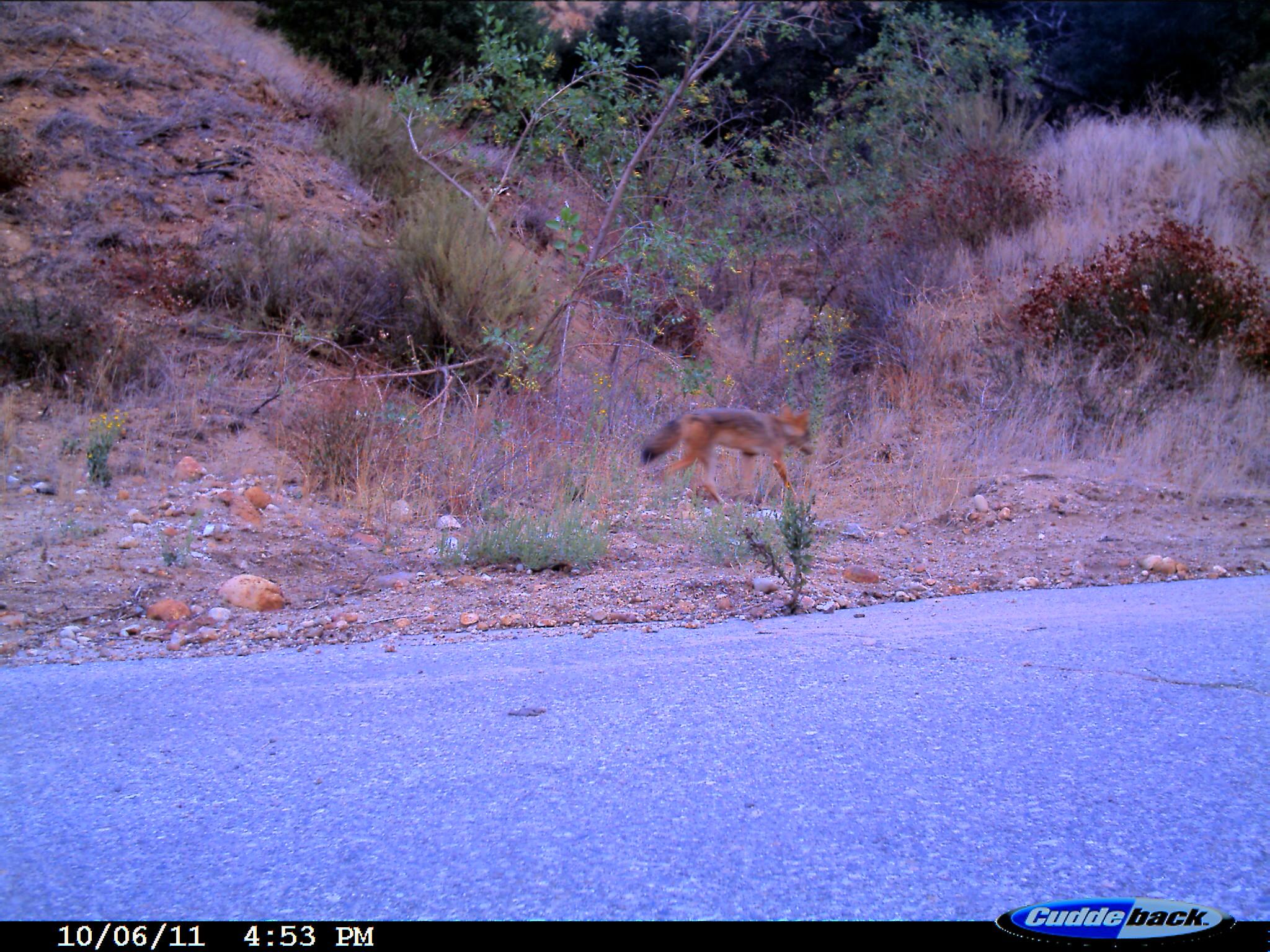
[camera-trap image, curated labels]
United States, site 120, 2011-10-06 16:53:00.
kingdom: Animalia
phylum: Chordata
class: Mammalia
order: Carnivora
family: Canidae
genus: Canis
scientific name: Canis latrans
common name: coyote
Coyote (Canis latrans).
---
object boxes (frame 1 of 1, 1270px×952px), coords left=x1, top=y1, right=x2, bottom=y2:
coyote: left=638, top=395, right=826, bottom=511